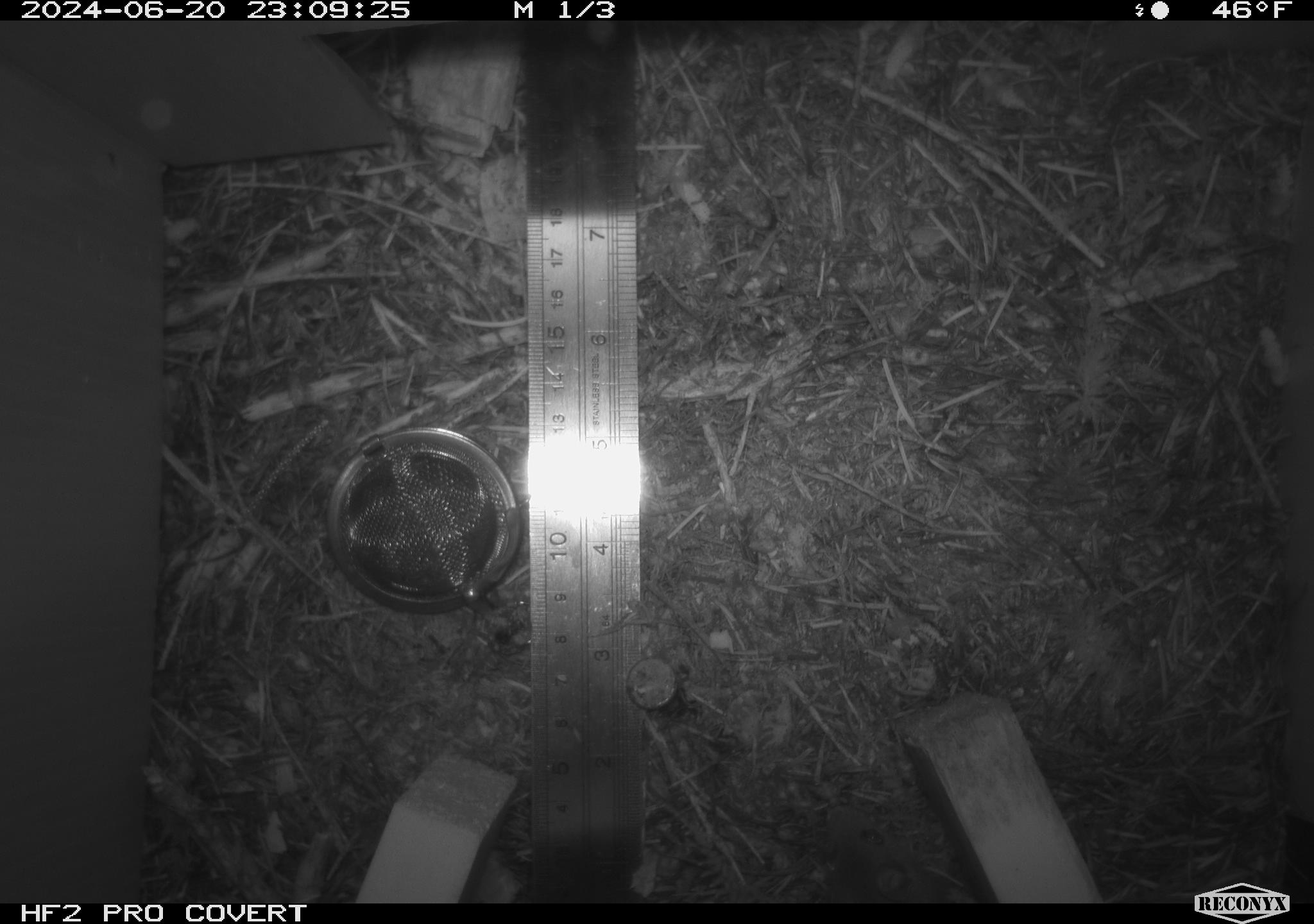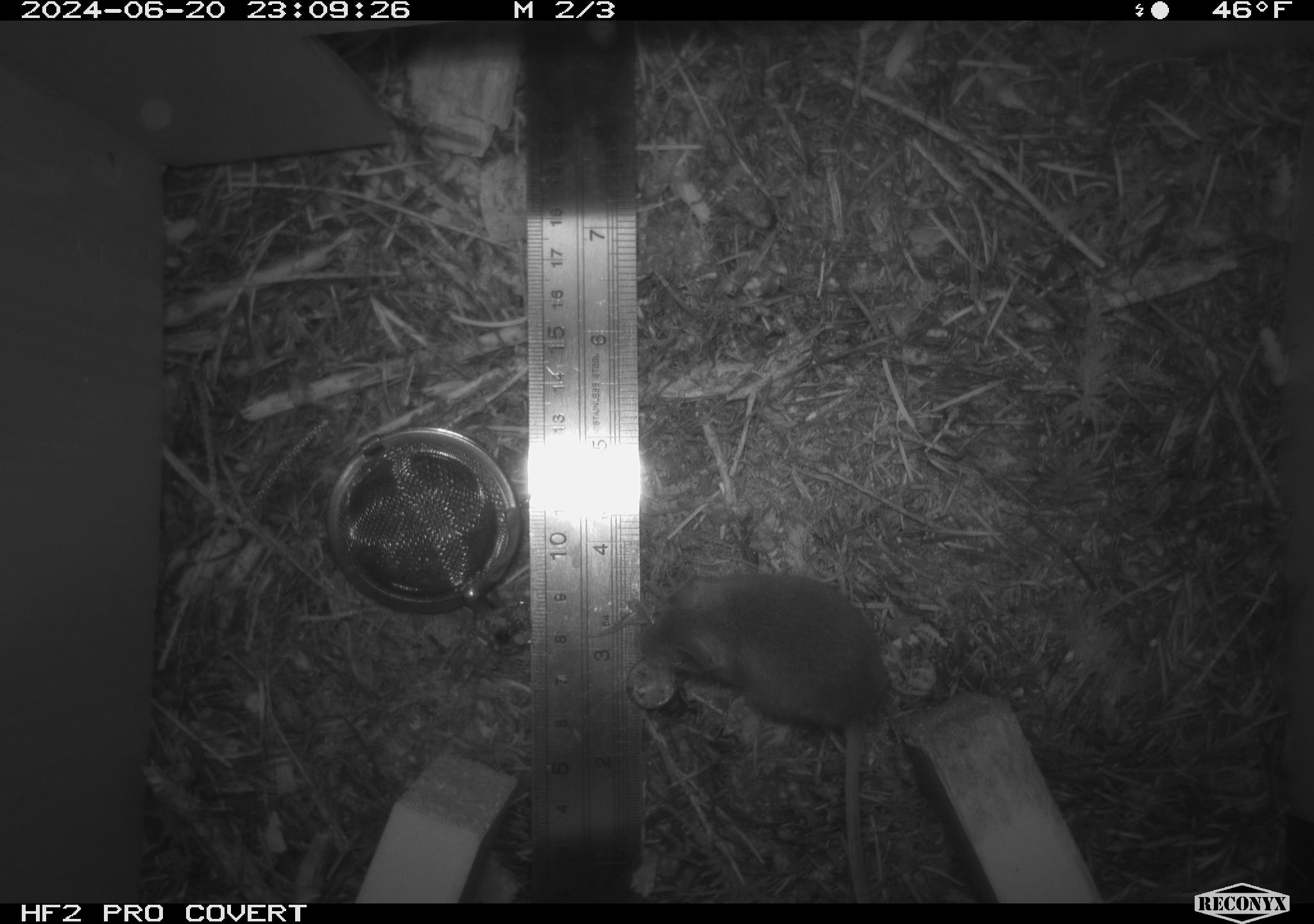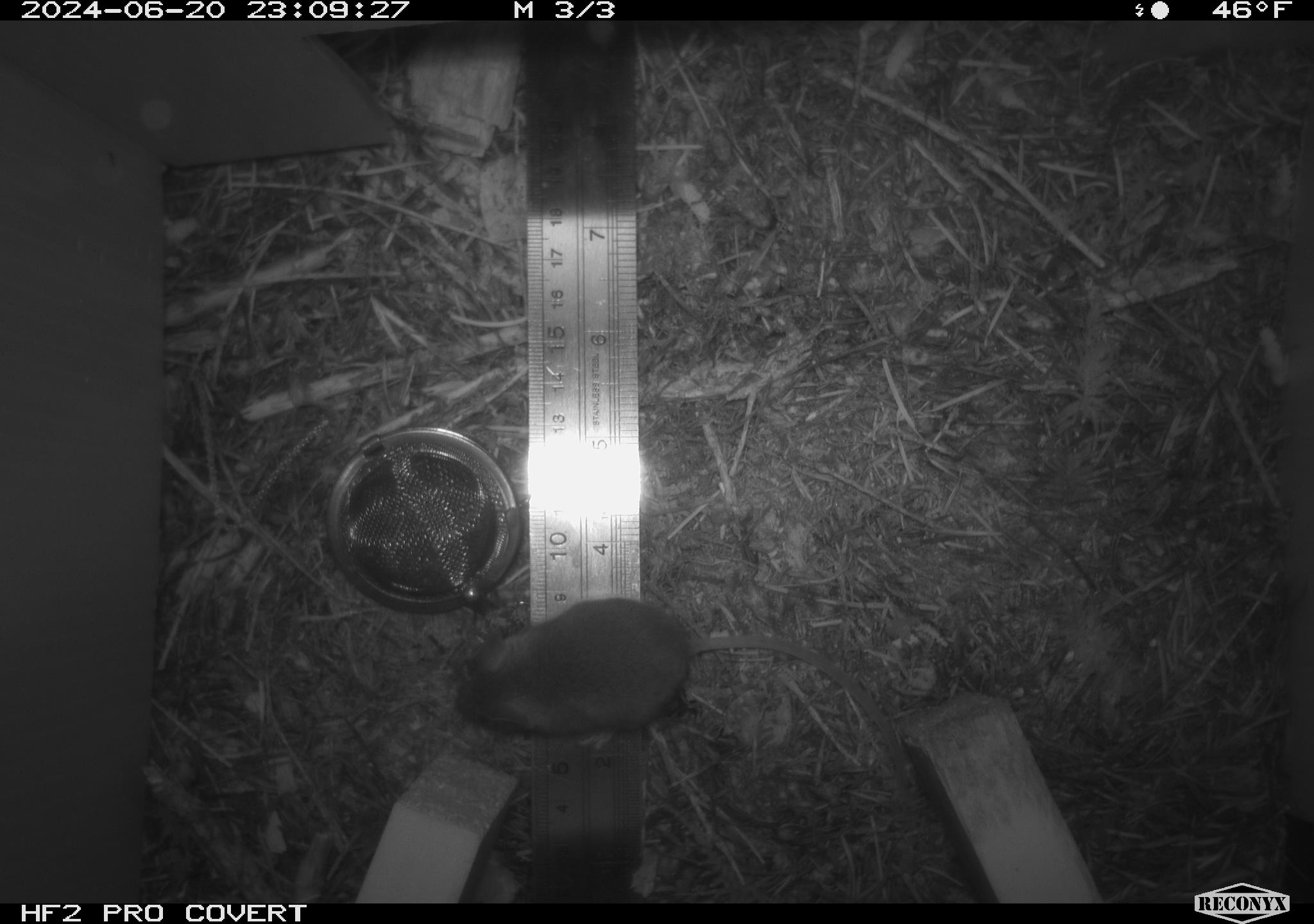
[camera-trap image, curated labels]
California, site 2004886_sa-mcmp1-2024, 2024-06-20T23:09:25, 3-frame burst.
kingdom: Animalia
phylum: Chordata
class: Mammalia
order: Rodentia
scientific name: Rodentia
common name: mouse species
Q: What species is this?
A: Mouse species (Rodentia).